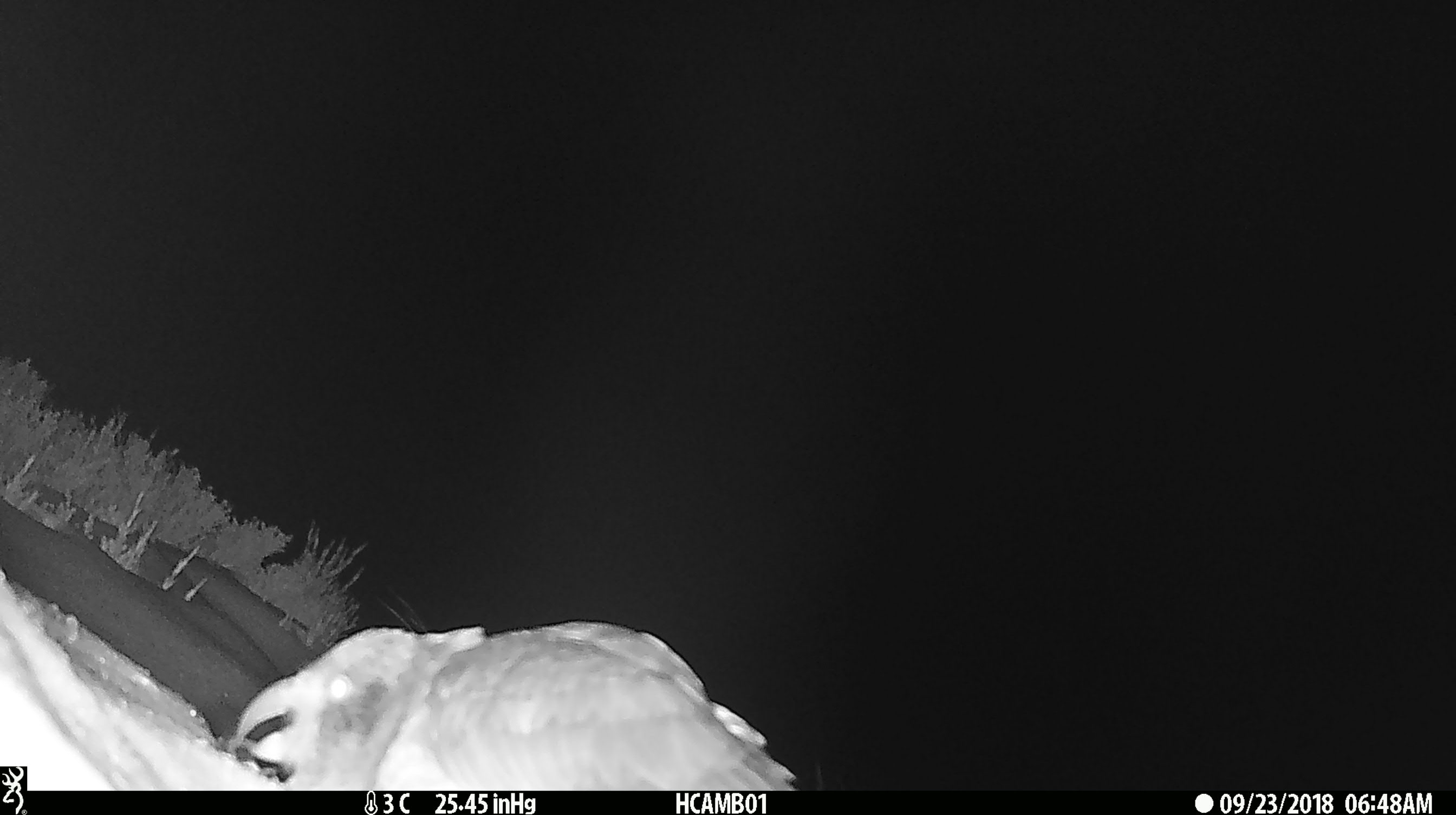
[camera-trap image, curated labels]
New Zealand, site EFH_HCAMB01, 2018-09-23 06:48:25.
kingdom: Animalia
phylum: Chordata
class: Aves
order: Psittaciformes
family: Strigopidae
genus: Nestor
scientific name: Nestor notabilis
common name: kea